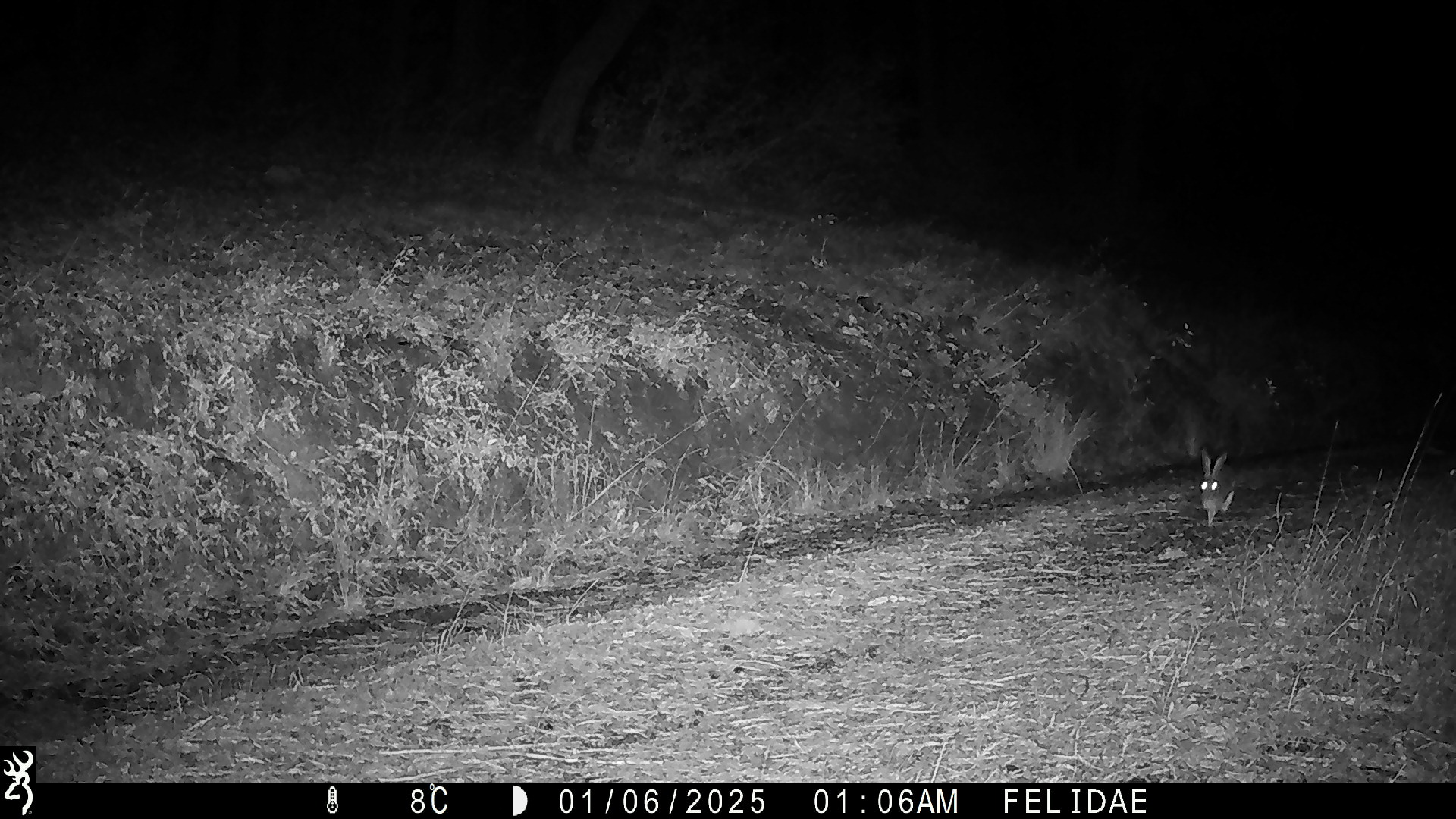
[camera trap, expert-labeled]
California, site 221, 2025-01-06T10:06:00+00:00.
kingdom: Animalia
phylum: Chordata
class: Mammalia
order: Lagomorpha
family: Leporidae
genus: Lepus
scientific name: Lepus californicus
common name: black-tailed jackrabbit